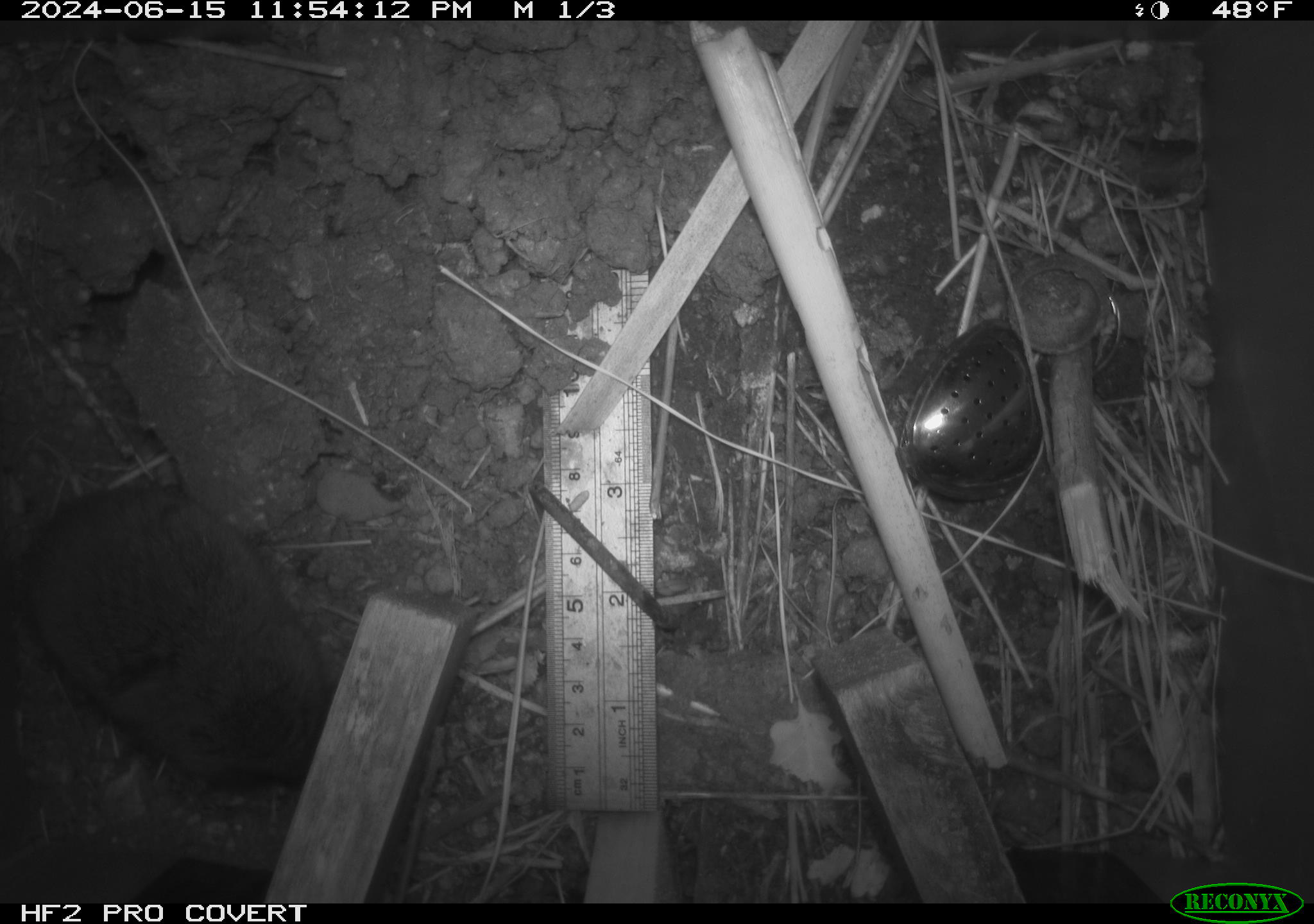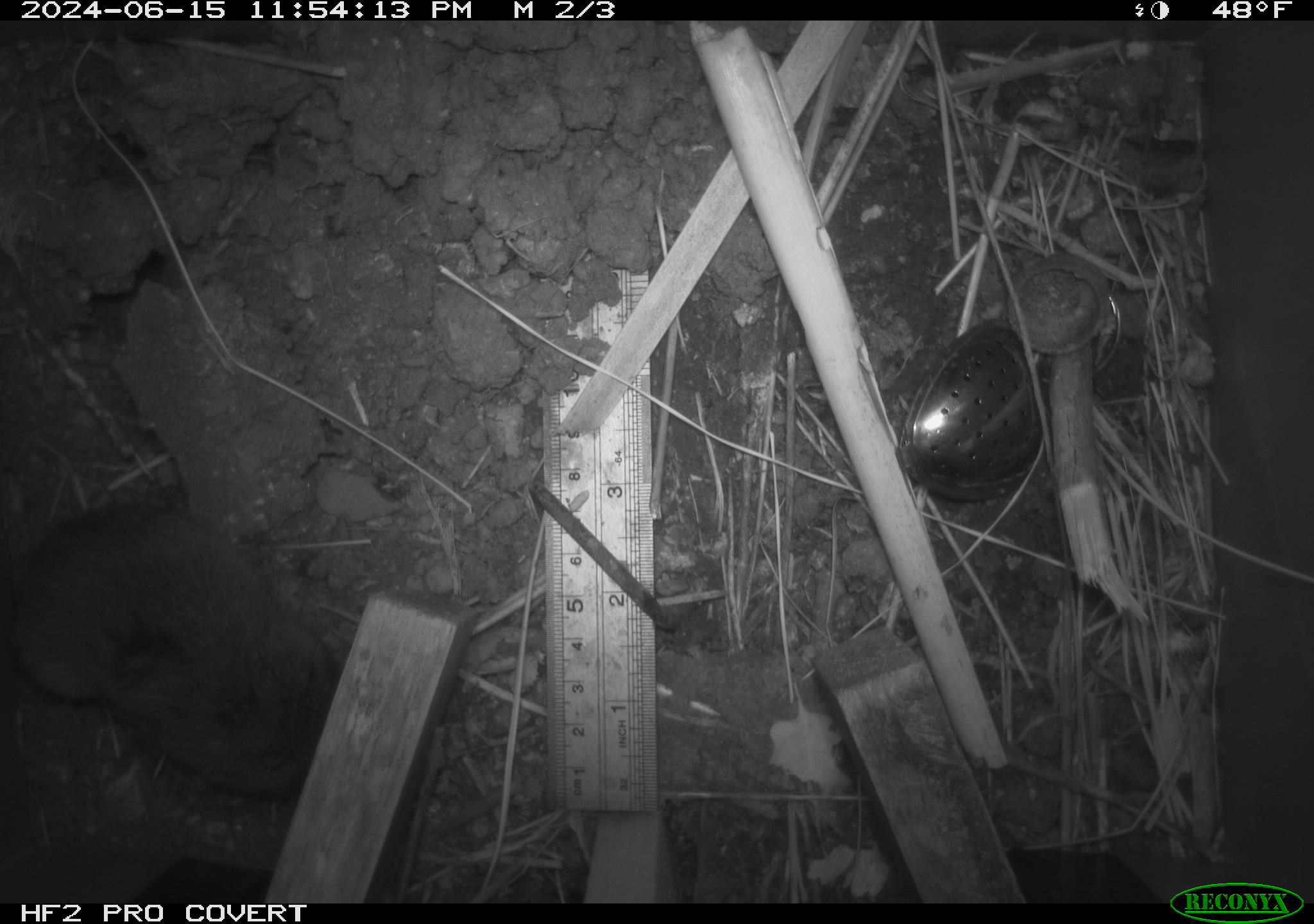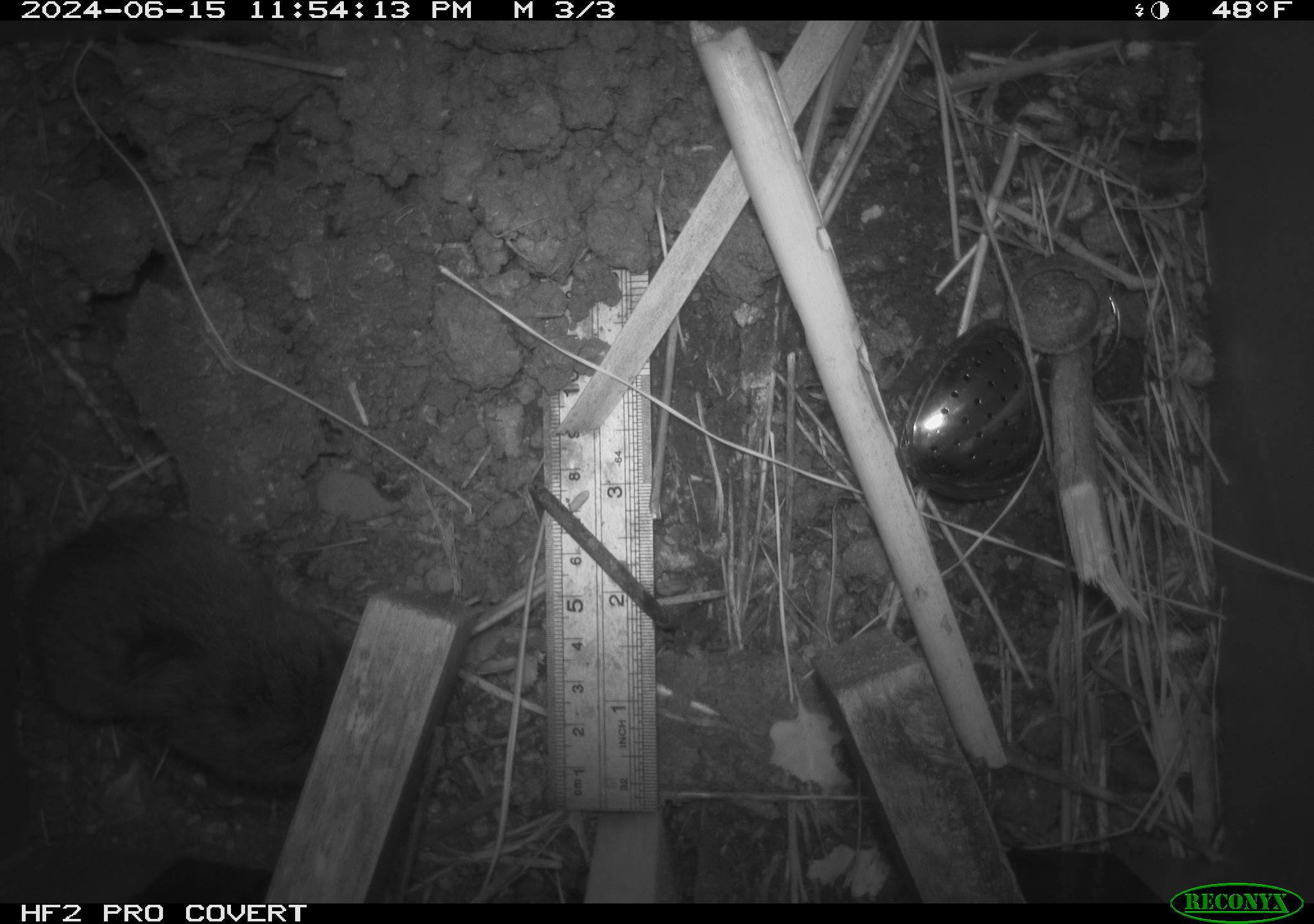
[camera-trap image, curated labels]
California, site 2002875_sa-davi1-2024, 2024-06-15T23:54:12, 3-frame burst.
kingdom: Animalia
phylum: Chordata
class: Mammalia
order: Rodentia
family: Cricetidae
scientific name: Arvicolinae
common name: voles, lemmings, and muskrats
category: arvicolinae subfamily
Arvicolinae subfamily (voles, lemmings, and muskrats) (Arvicolinae).